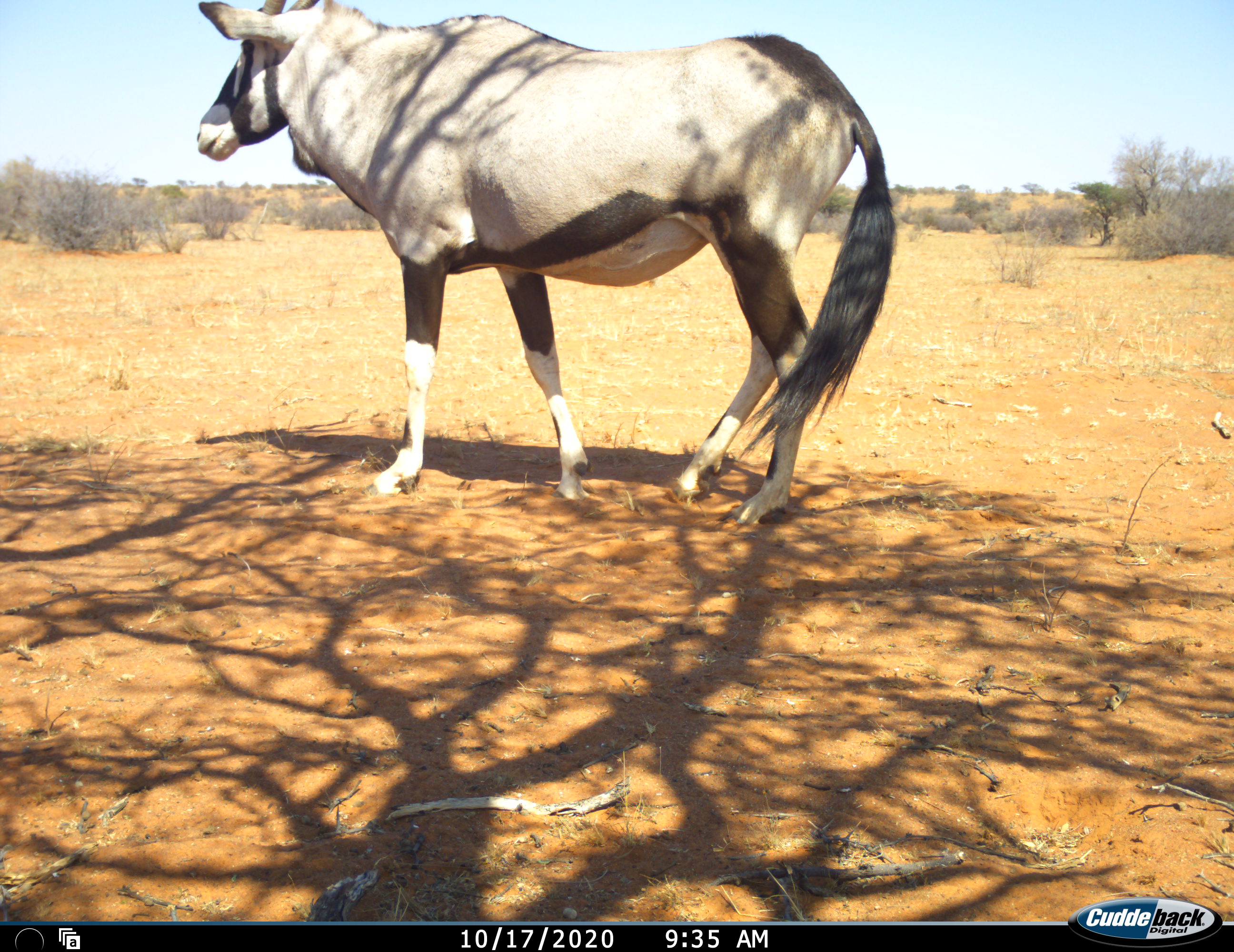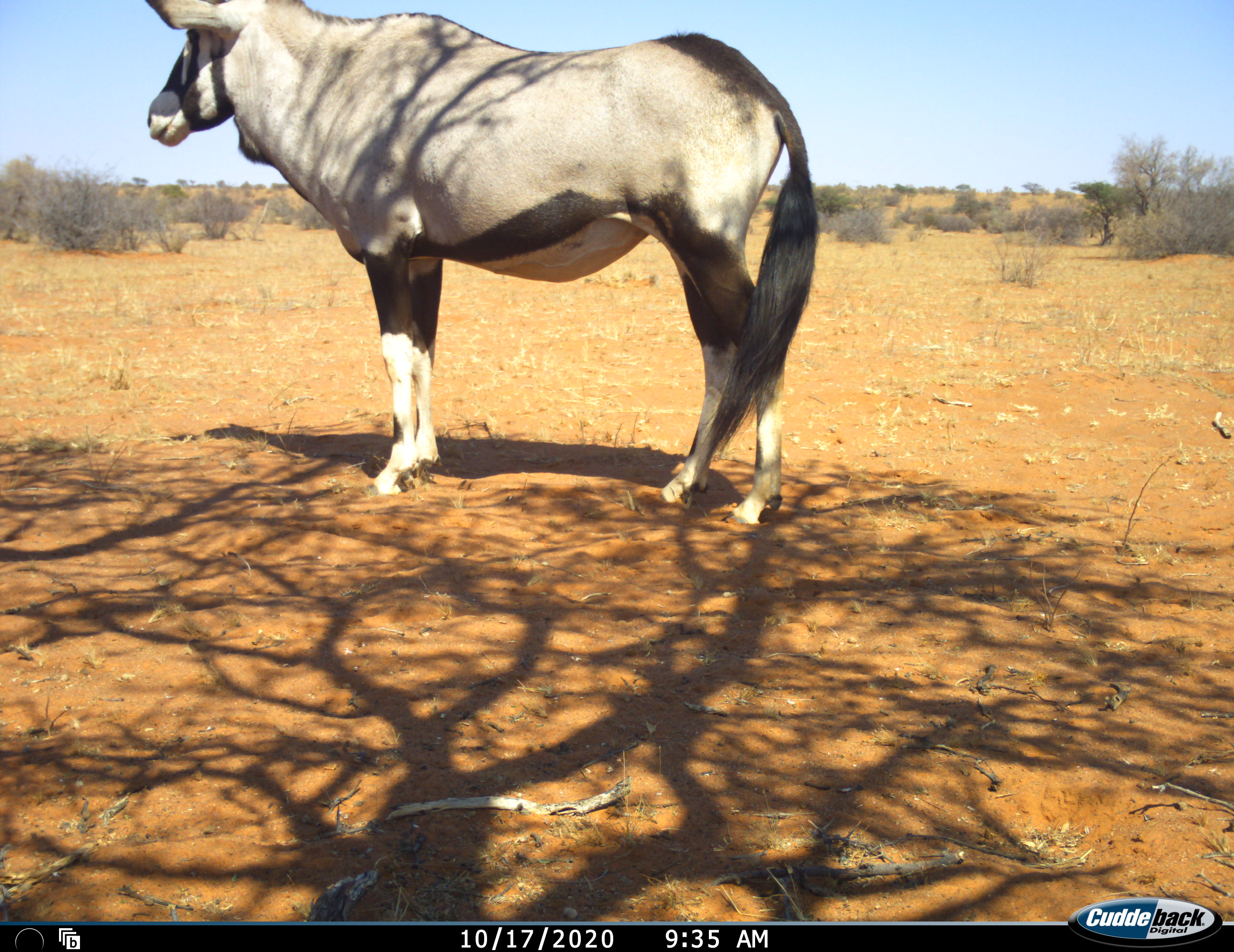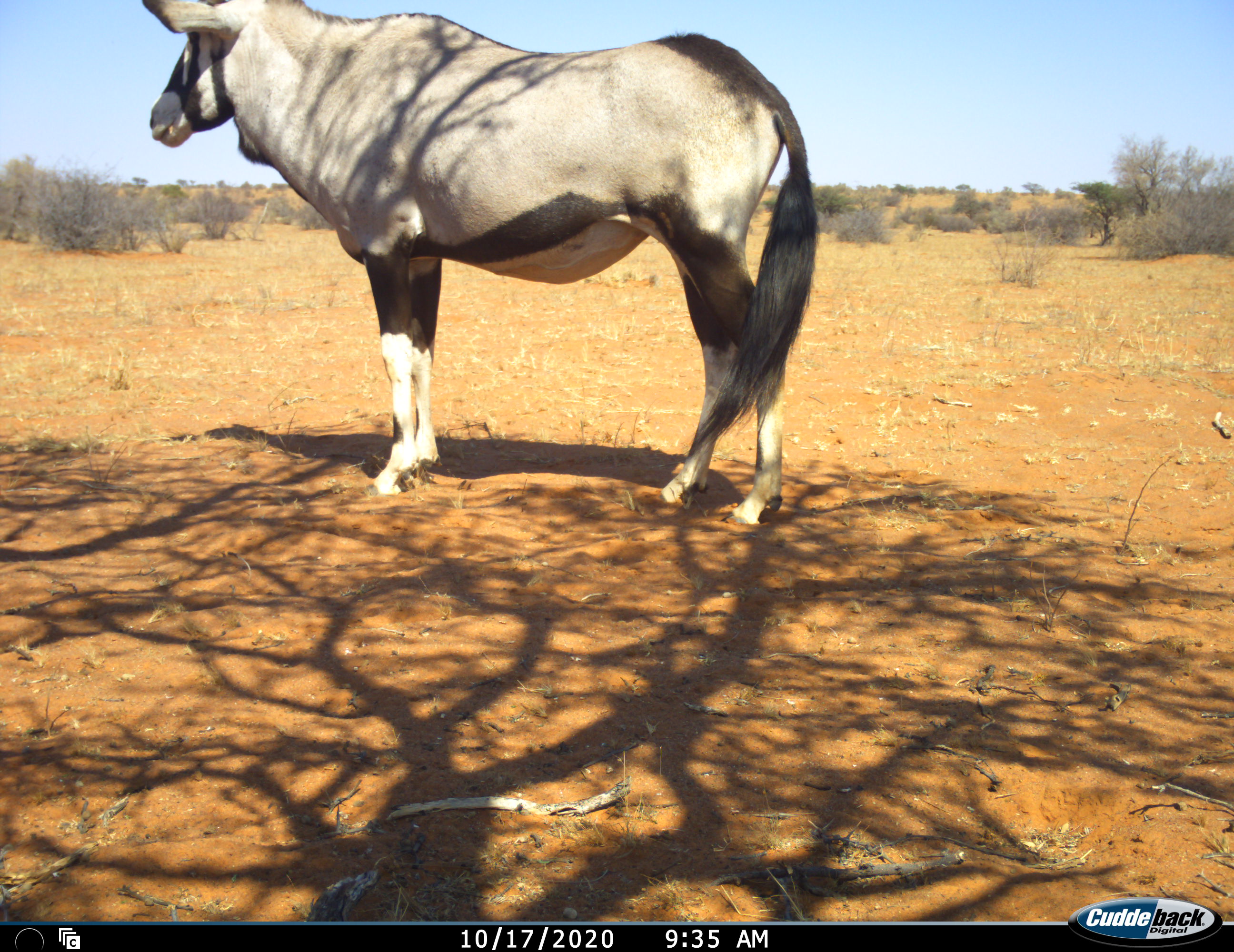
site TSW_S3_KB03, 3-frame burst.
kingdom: Animalia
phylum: Chordata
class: Mammalia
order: Artiodactyla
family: Bovidae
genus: Oryx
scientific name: Oryx gazella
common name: gemsbok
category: oryx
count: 1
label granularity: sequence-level